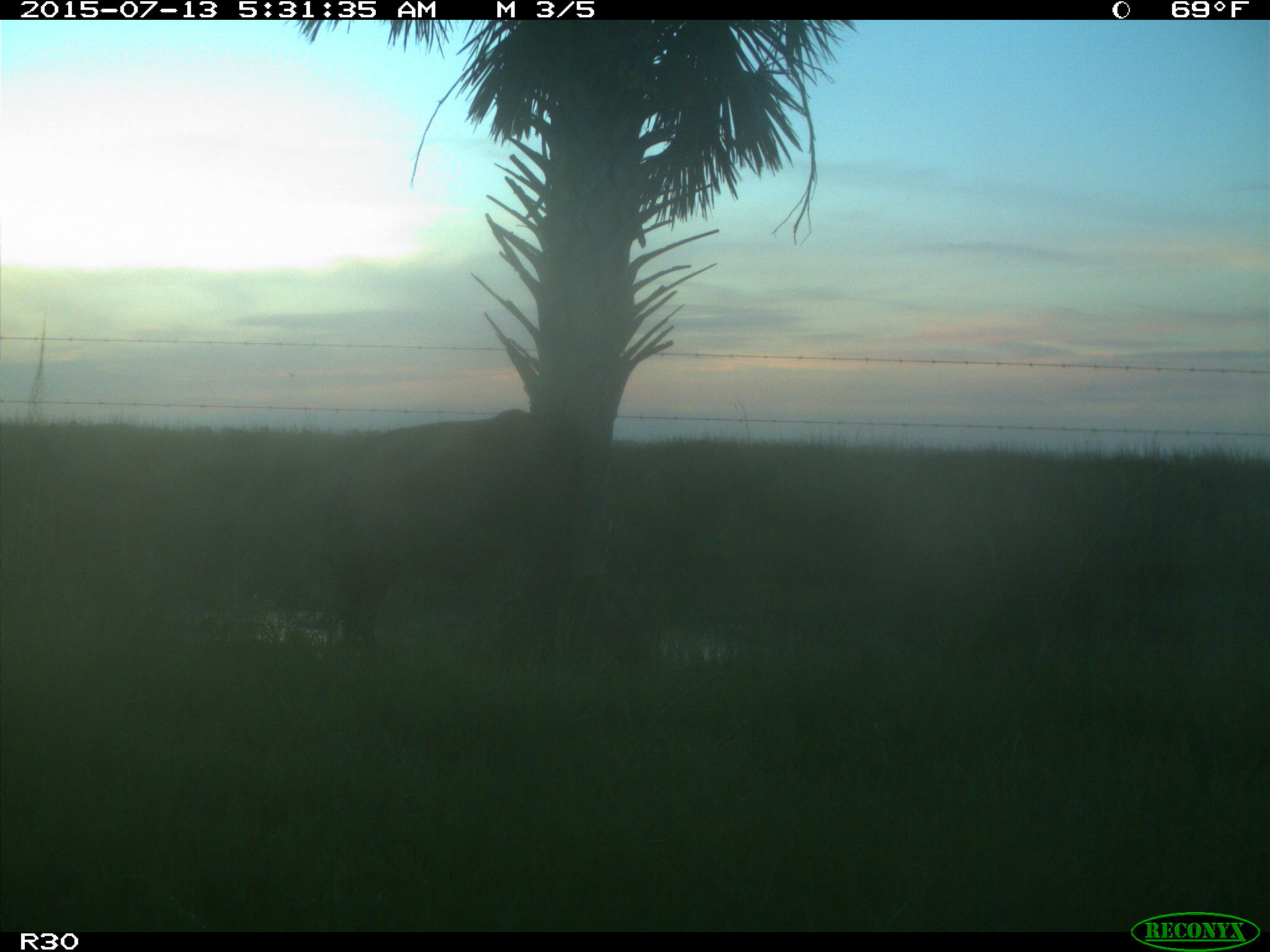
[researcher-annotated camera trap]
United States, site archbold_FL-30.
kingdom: Animalia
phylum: Chordata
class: Mammalia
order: Artiodactyla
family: Bovidae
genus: Bos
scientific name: Bos taurus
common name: domestic cow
Bos taurus (domestic cow).